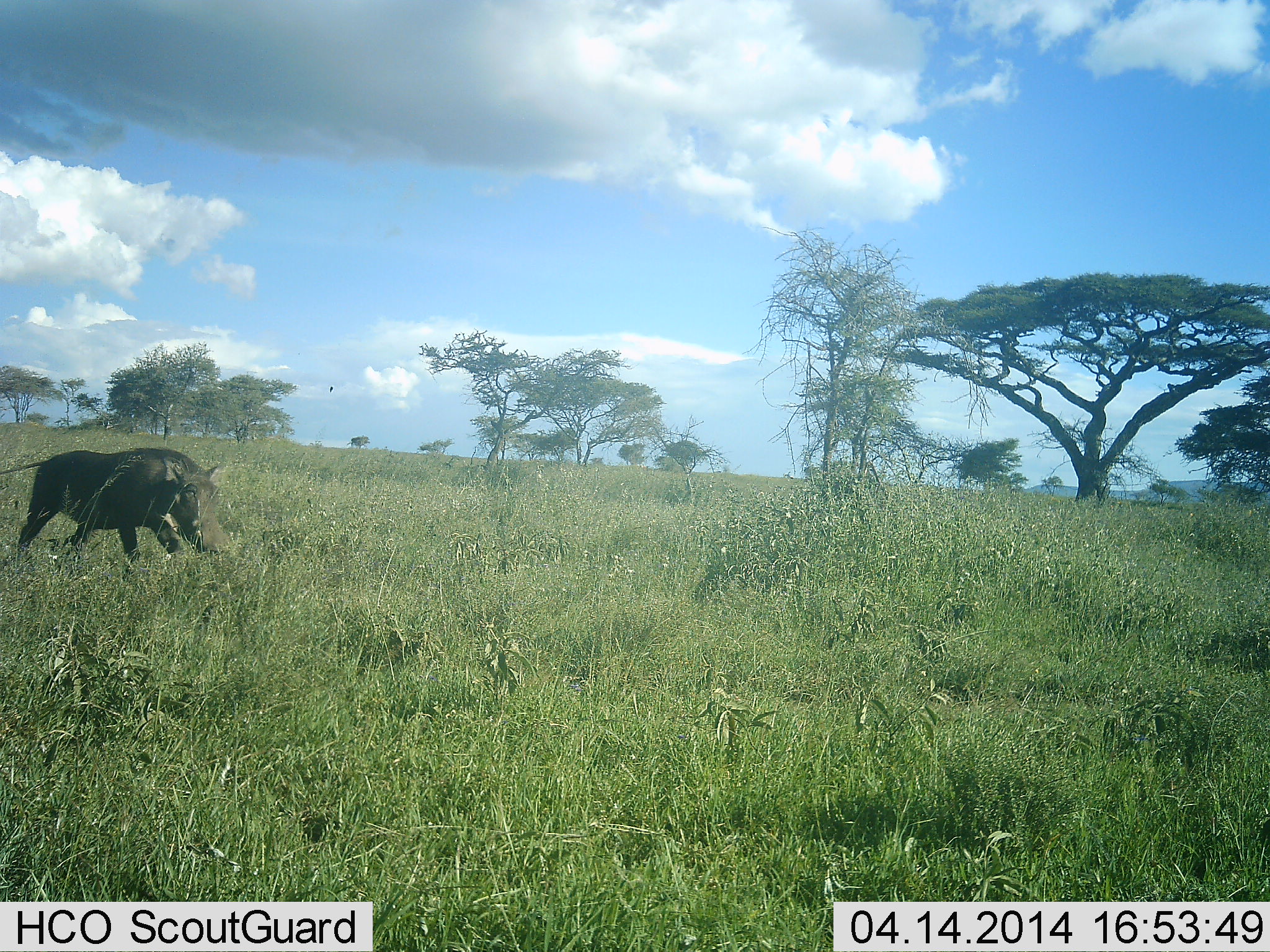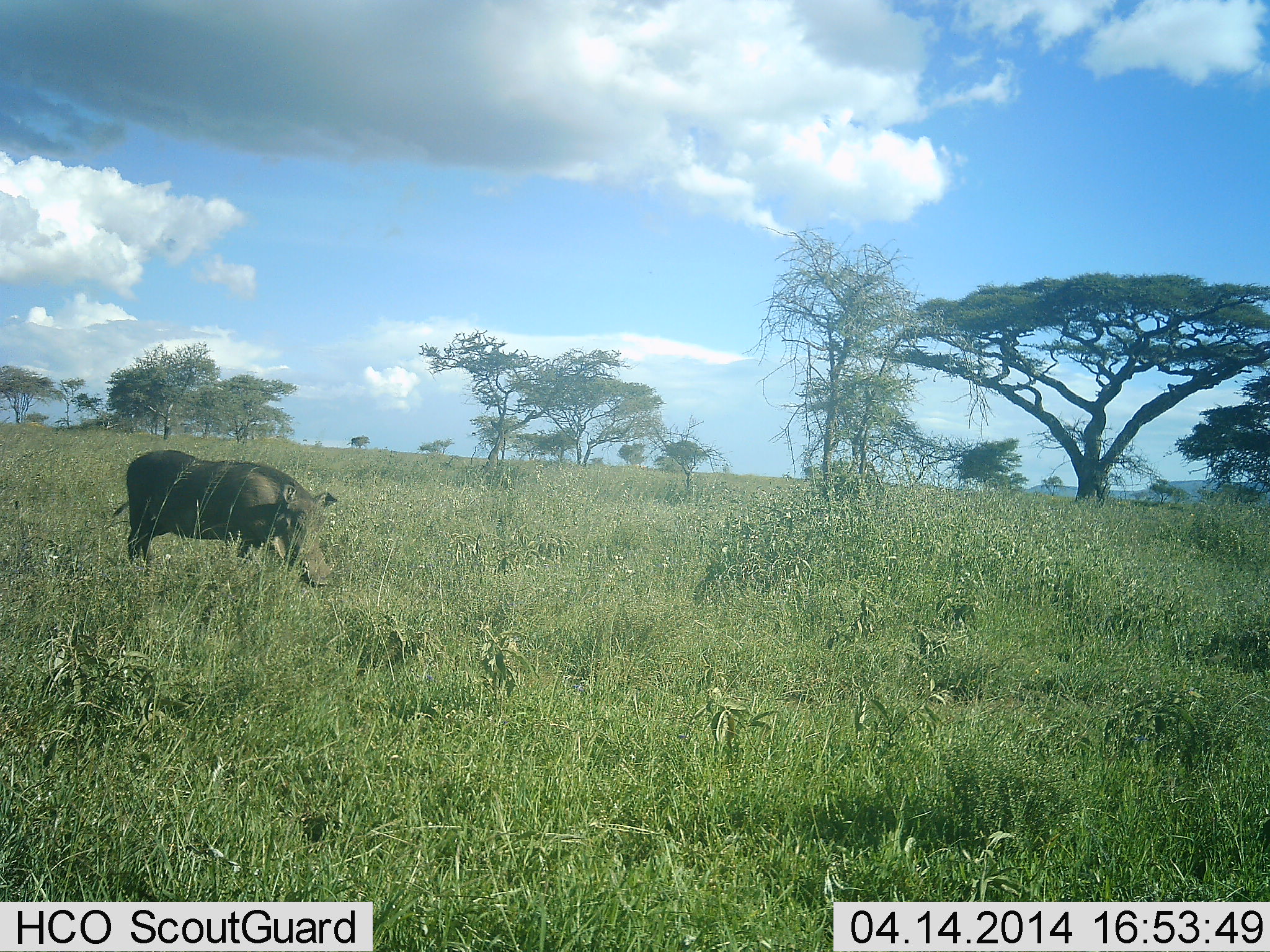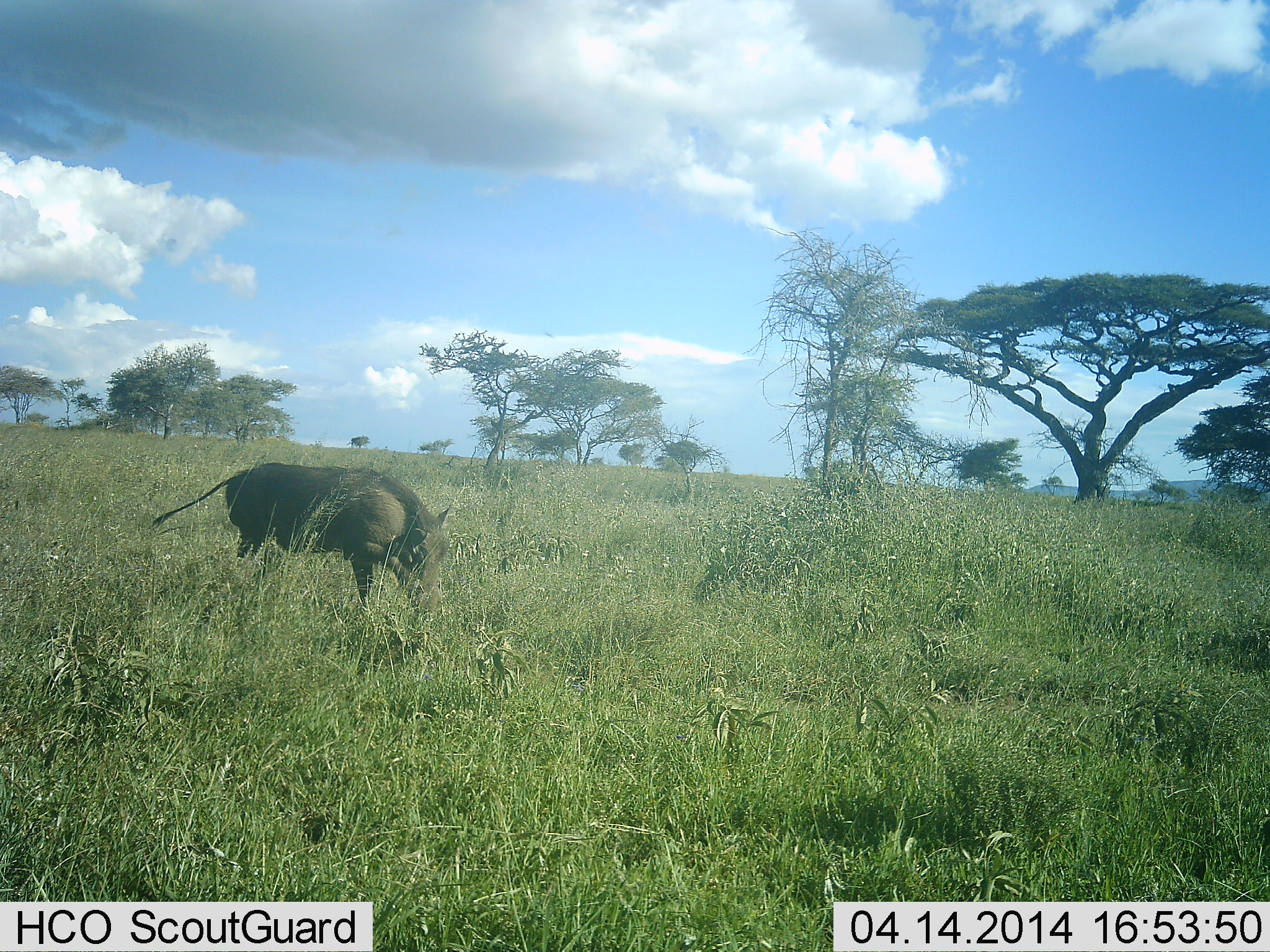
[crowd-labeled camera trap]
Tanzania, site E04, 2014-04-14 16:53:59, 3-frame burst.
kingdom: Animalia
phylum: Chordata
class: Mammalia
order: Artiodactyla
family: Suidae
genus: Phacochoerus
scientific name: Phacochoerus africanus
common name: warthog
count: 1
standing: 20%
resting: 0%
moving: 80%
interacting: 0%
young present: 0%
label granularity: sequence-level